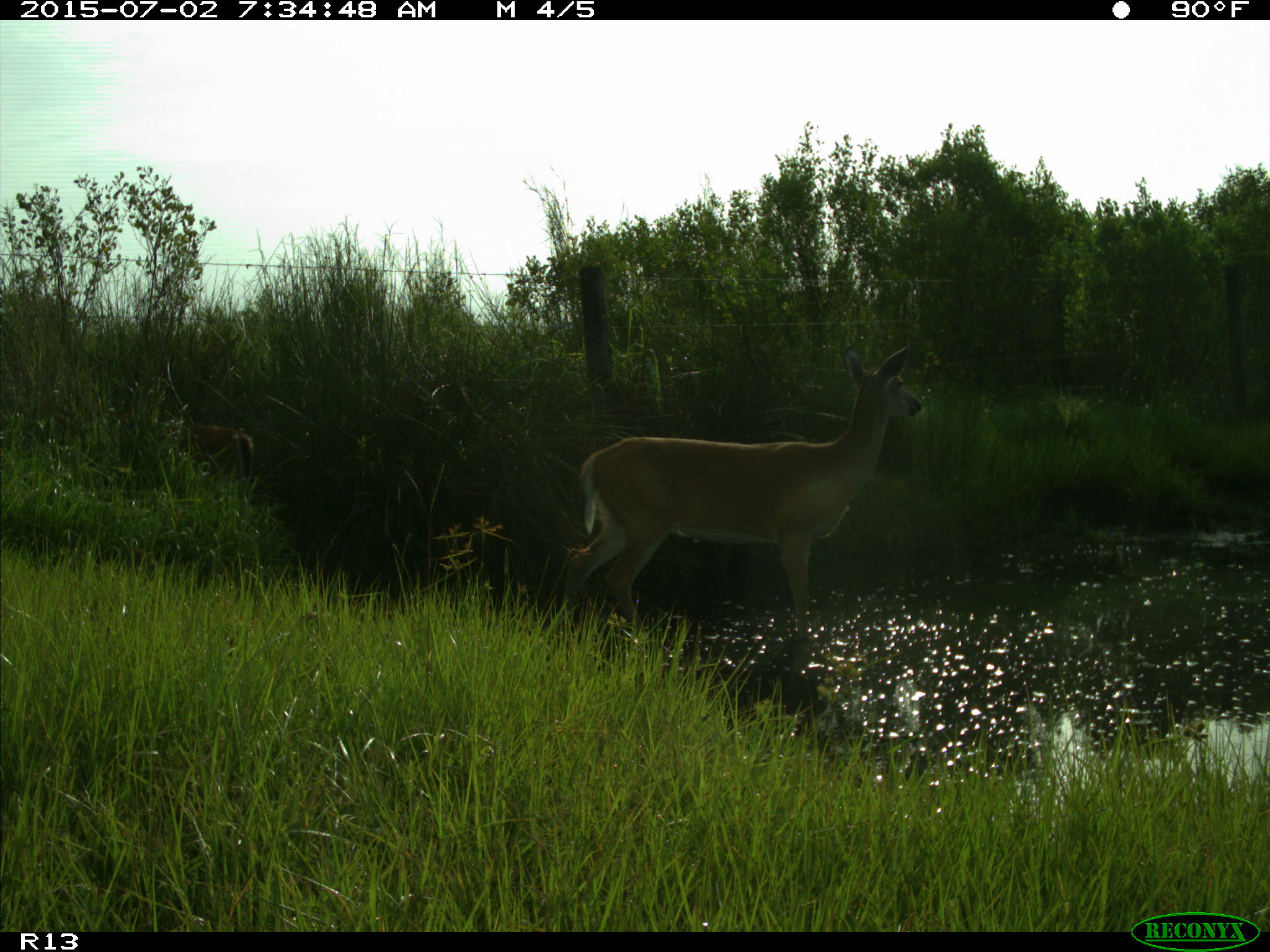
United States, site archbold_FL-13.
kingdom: Animalia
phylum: Chordata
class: Mammalia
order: Artiodactyla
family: Cervidae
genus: Odocoileus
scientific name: Odocoileus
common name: deer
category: unidentified deer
Unidentified deer (deer) (Odocoileus).